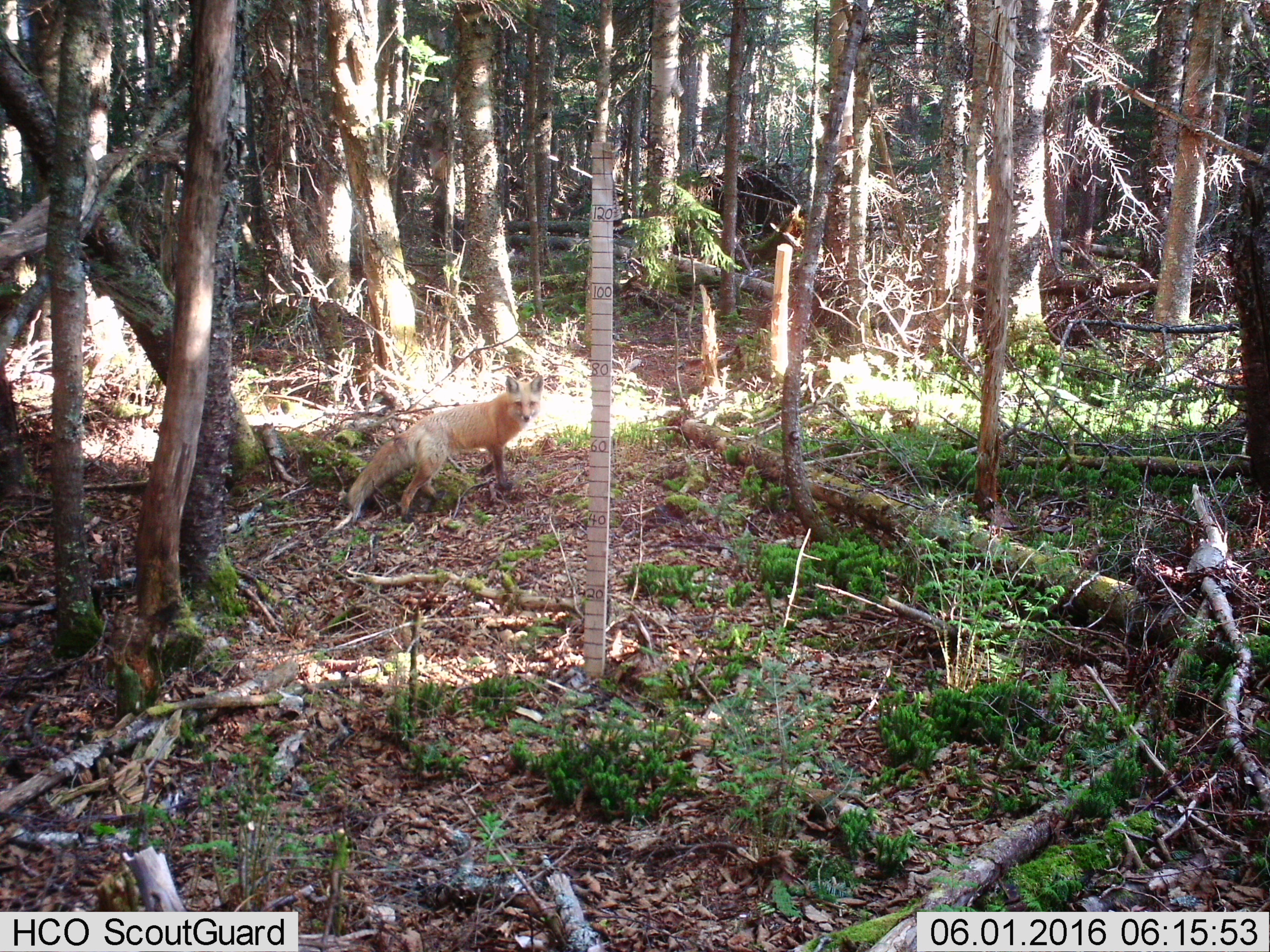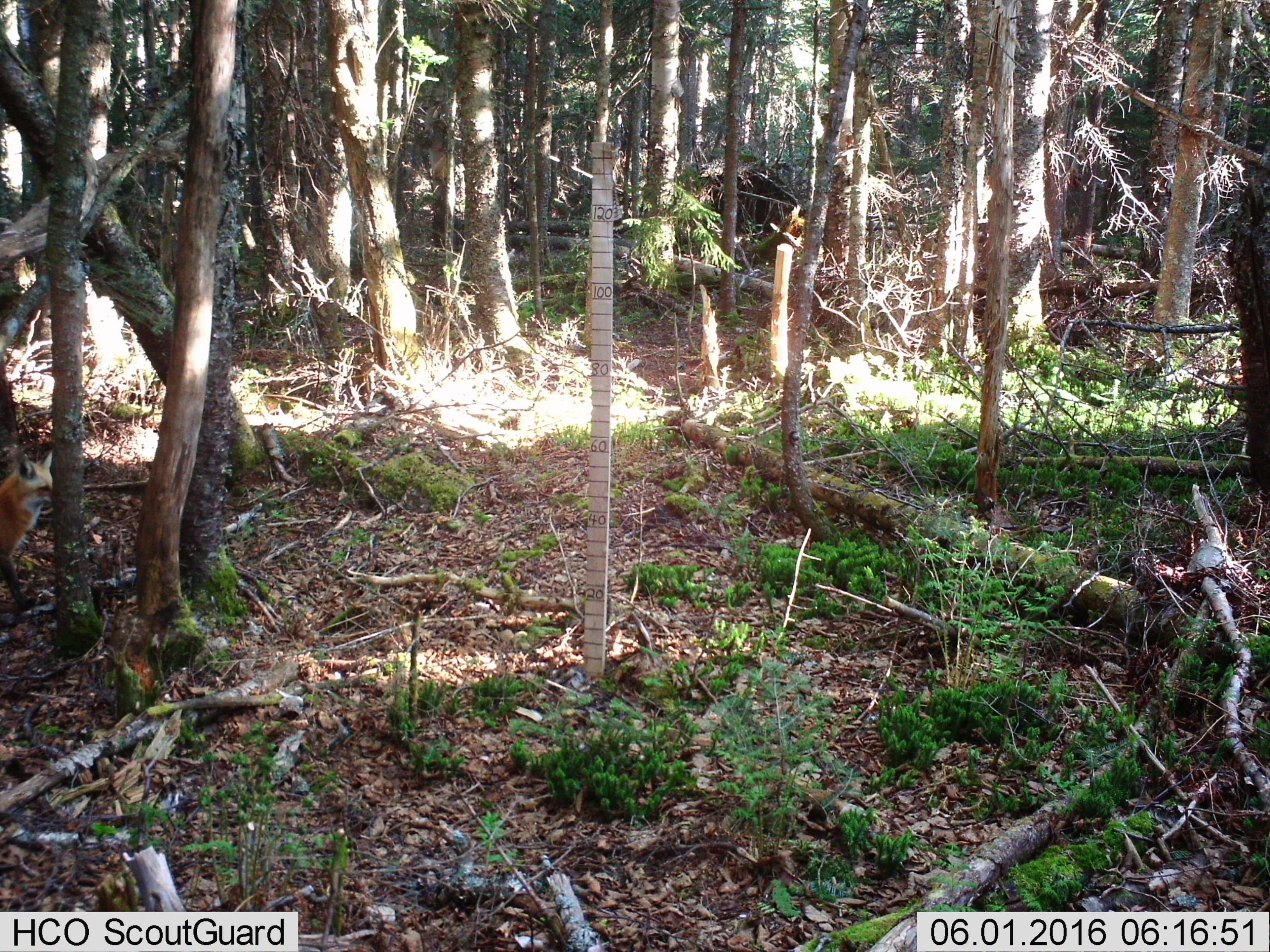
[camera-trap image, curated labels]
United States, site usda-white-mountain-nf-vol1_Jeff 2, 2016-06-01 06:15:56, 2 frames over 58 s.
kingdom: Animalia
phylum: Chordata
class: Mammalia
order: Carnivora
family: Canidae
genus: Vulpes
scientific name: Vulpes vulpes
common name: red fox